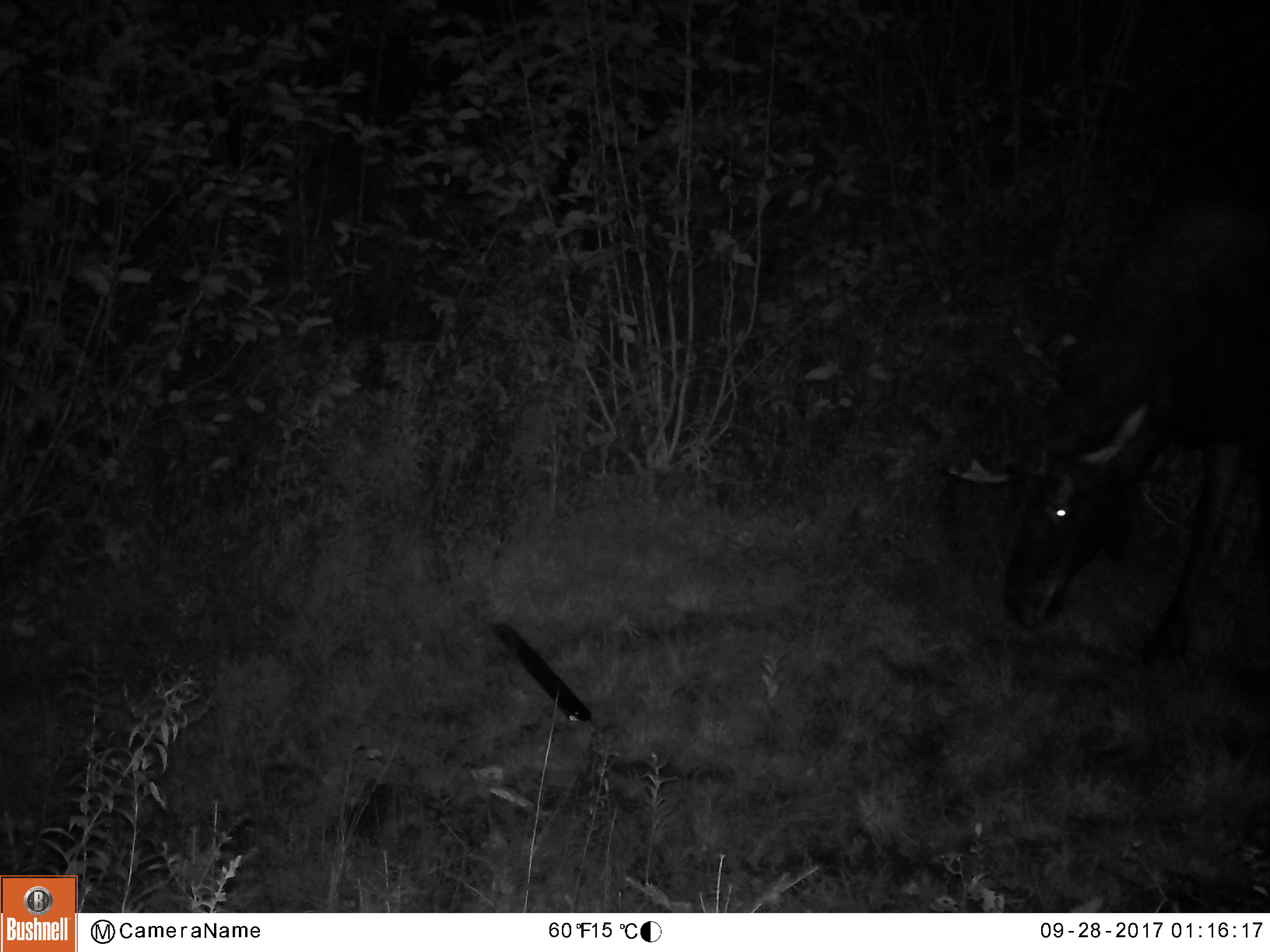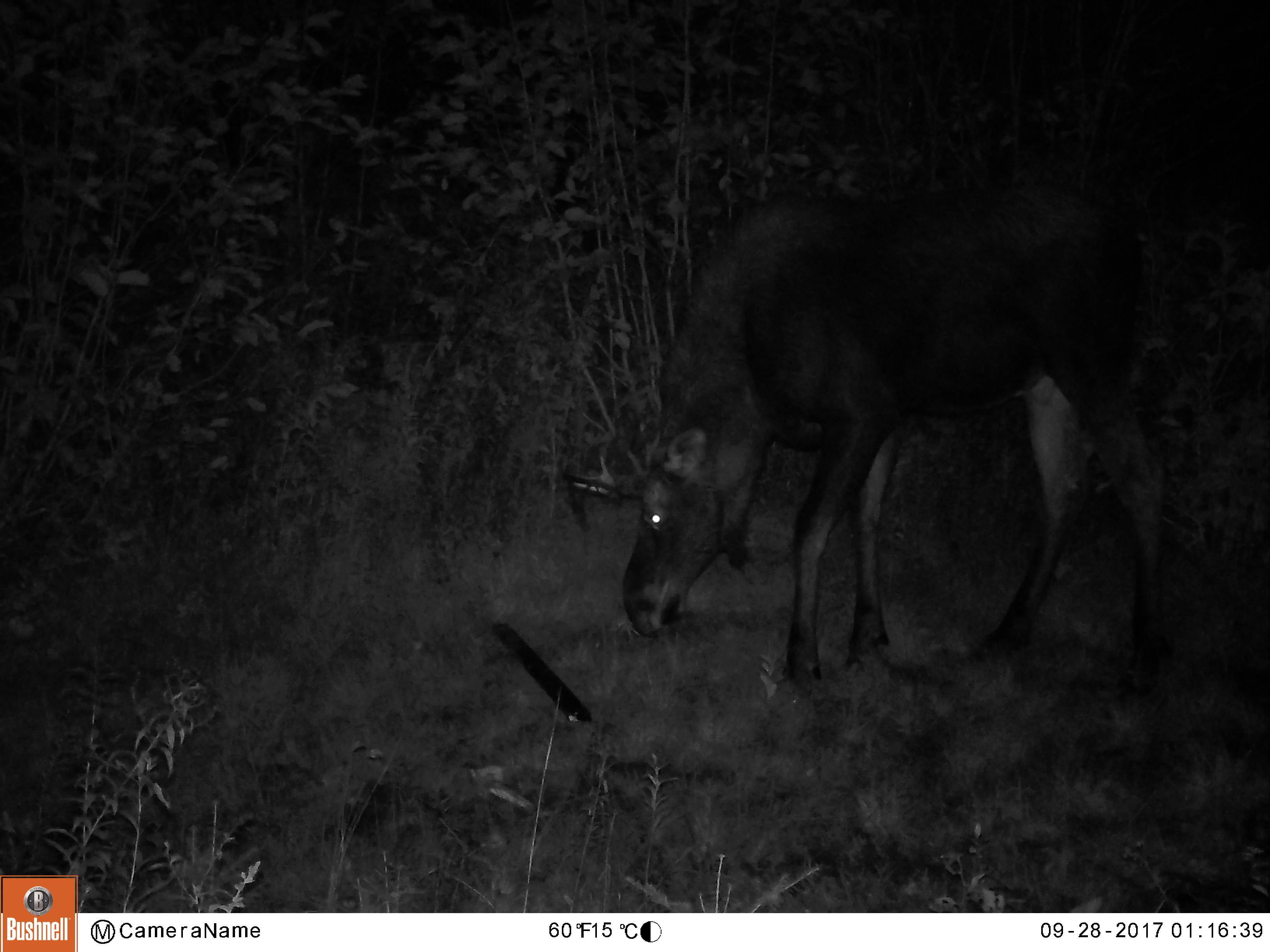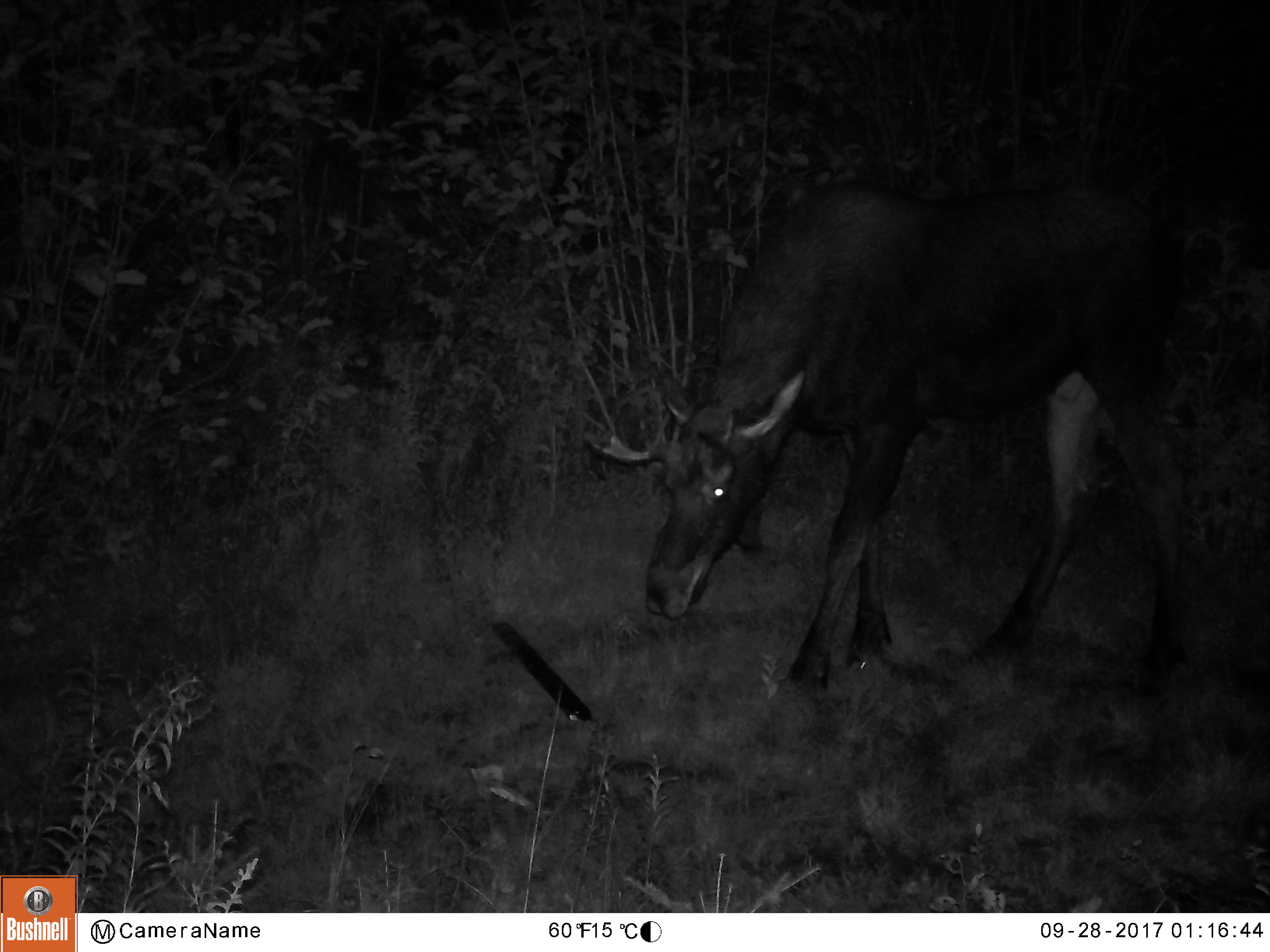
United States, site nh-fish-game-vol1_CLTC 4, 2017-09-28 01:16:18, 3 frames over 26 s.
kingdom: Animalia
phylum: Chordata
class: Mammalia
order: Artiodactyla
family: Cervidae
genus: Alces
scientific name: Alces alces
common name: moose